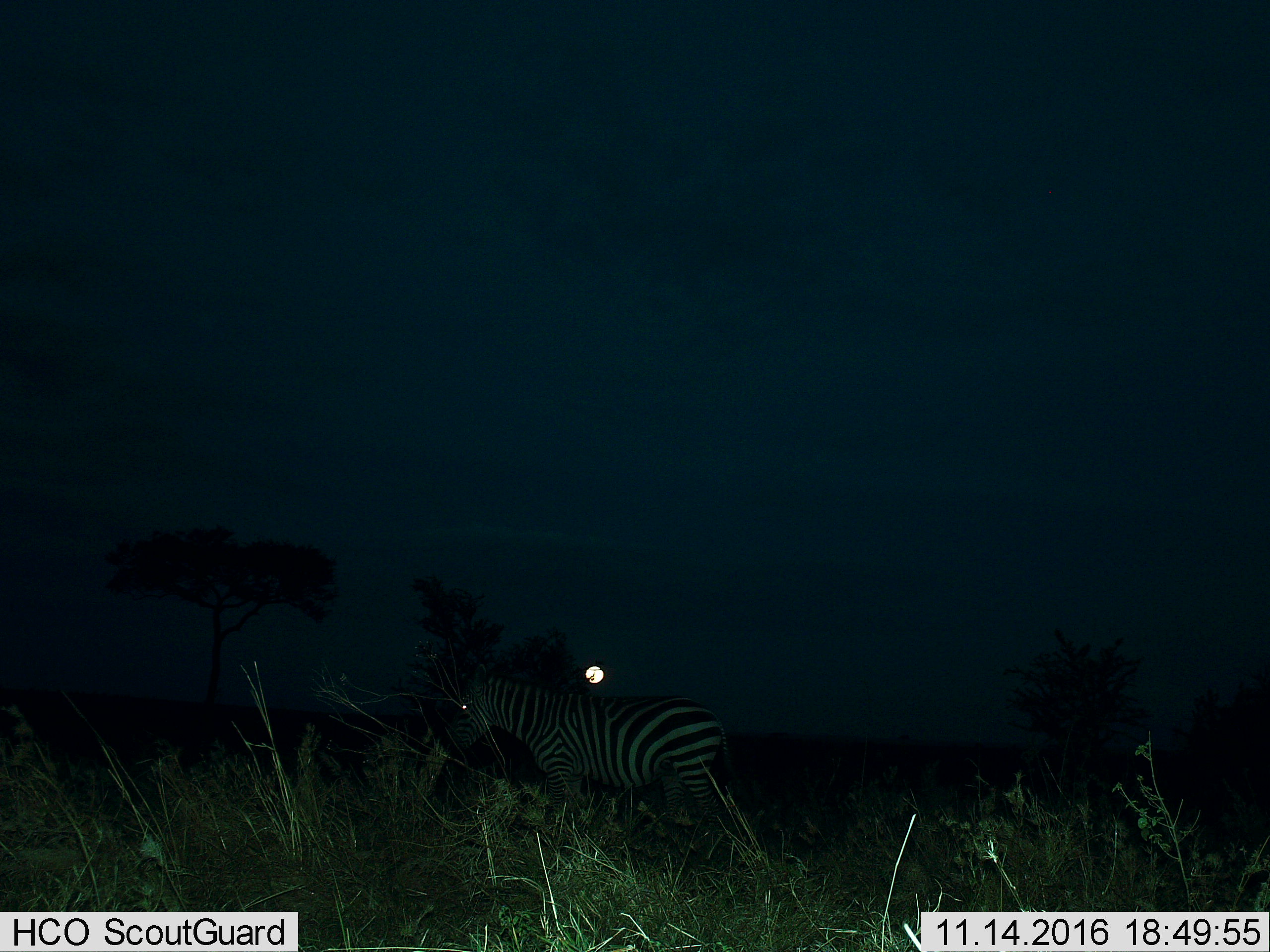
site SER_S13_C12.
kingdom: Animalia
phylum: Chordata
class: Mammalia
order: Perissodactyla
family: Equidae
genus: Equus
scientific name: Equus quagga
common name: plains zebra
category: zebraplains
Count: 1.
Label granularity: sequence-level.